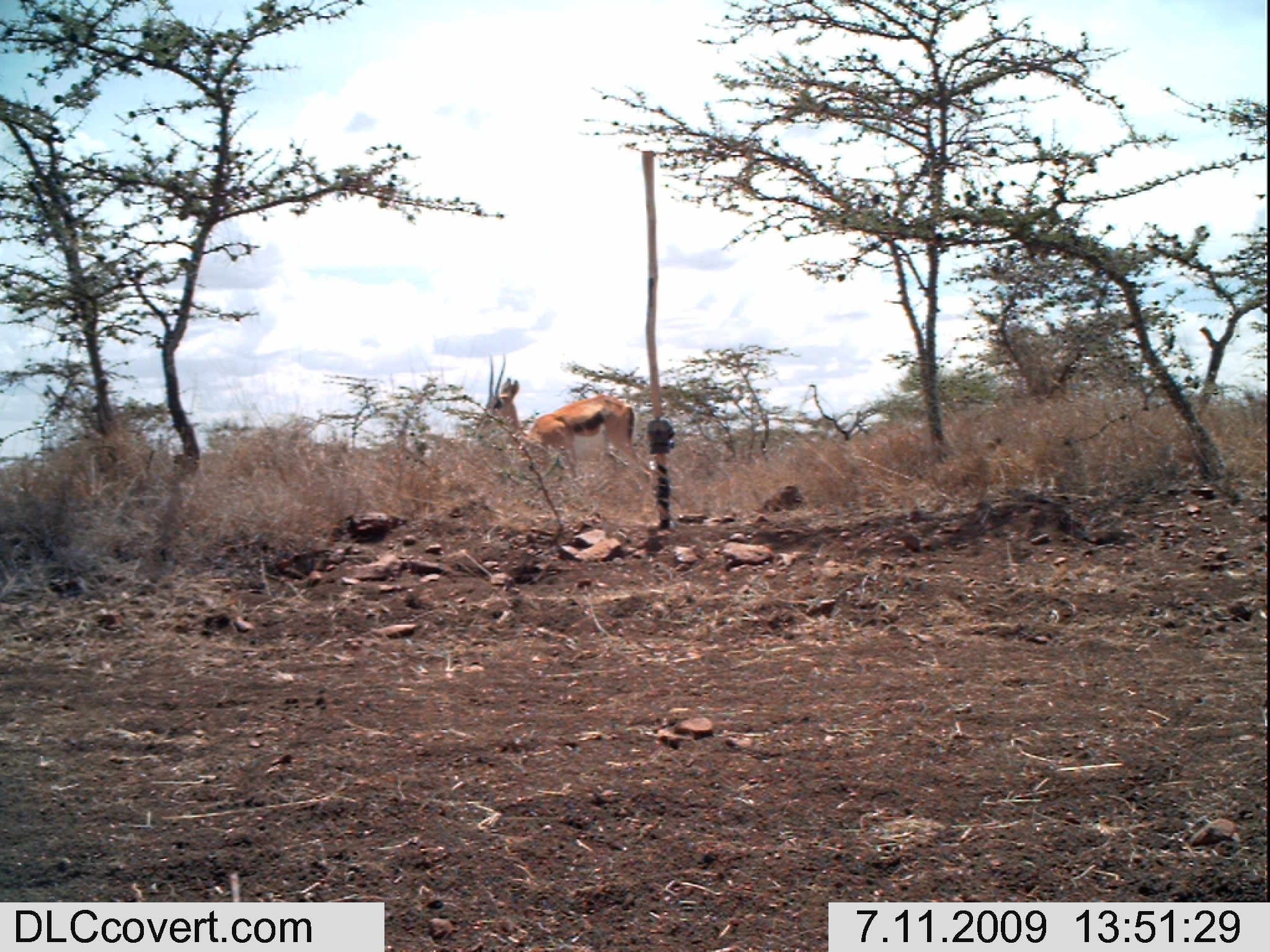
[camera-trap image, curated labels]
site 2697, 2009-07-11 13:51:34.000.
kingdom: Animalia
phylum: Chordata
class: Mammalia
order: Artiodactyla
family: Bovidae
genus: Nanger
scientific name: Nanger granti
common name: grant's gazelle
Nanger granti (grant's gazelle), count 1.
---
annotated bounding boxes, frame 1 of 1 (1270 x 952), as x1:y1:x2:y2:
nanger granti: 470:352:653:484